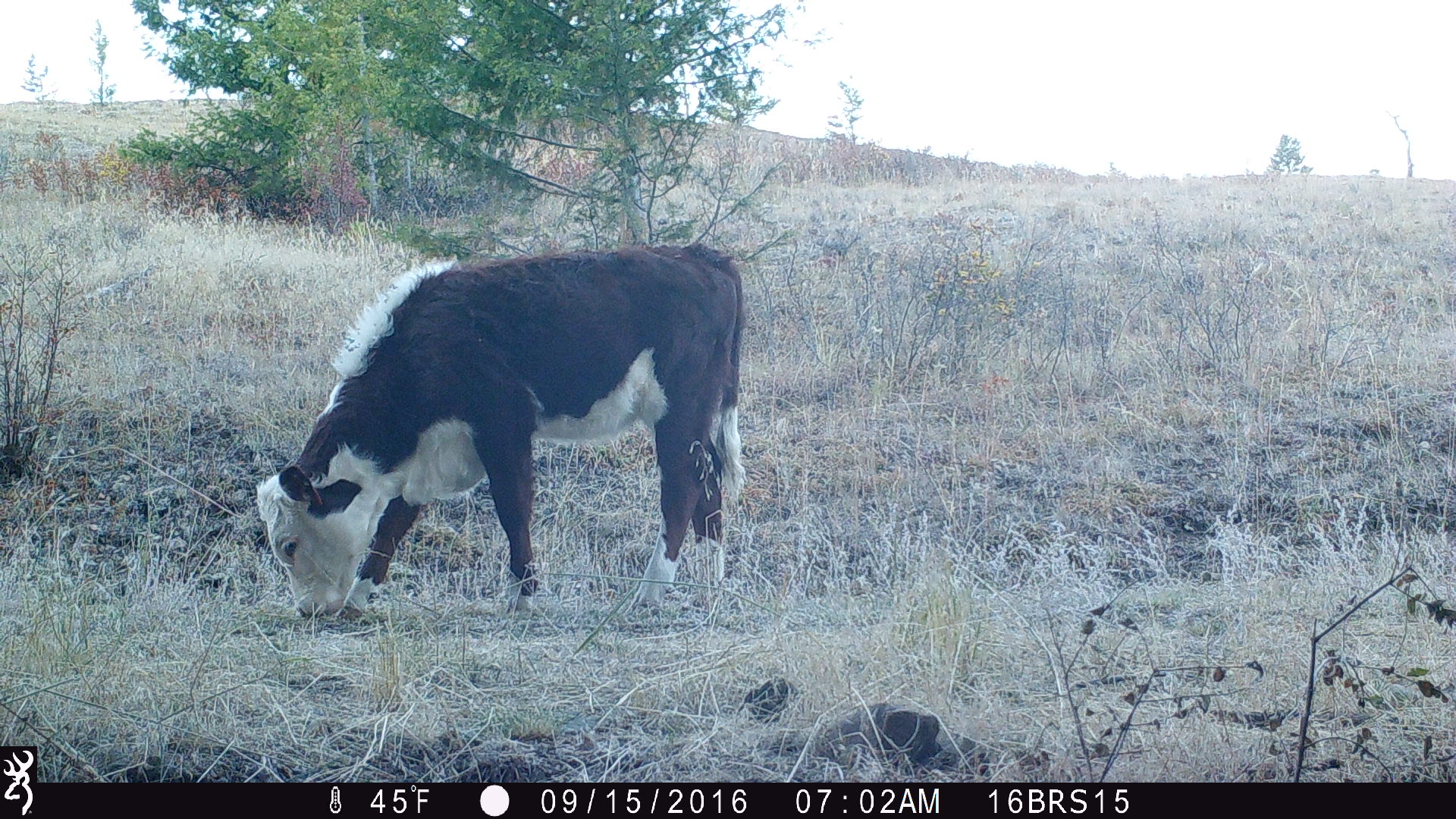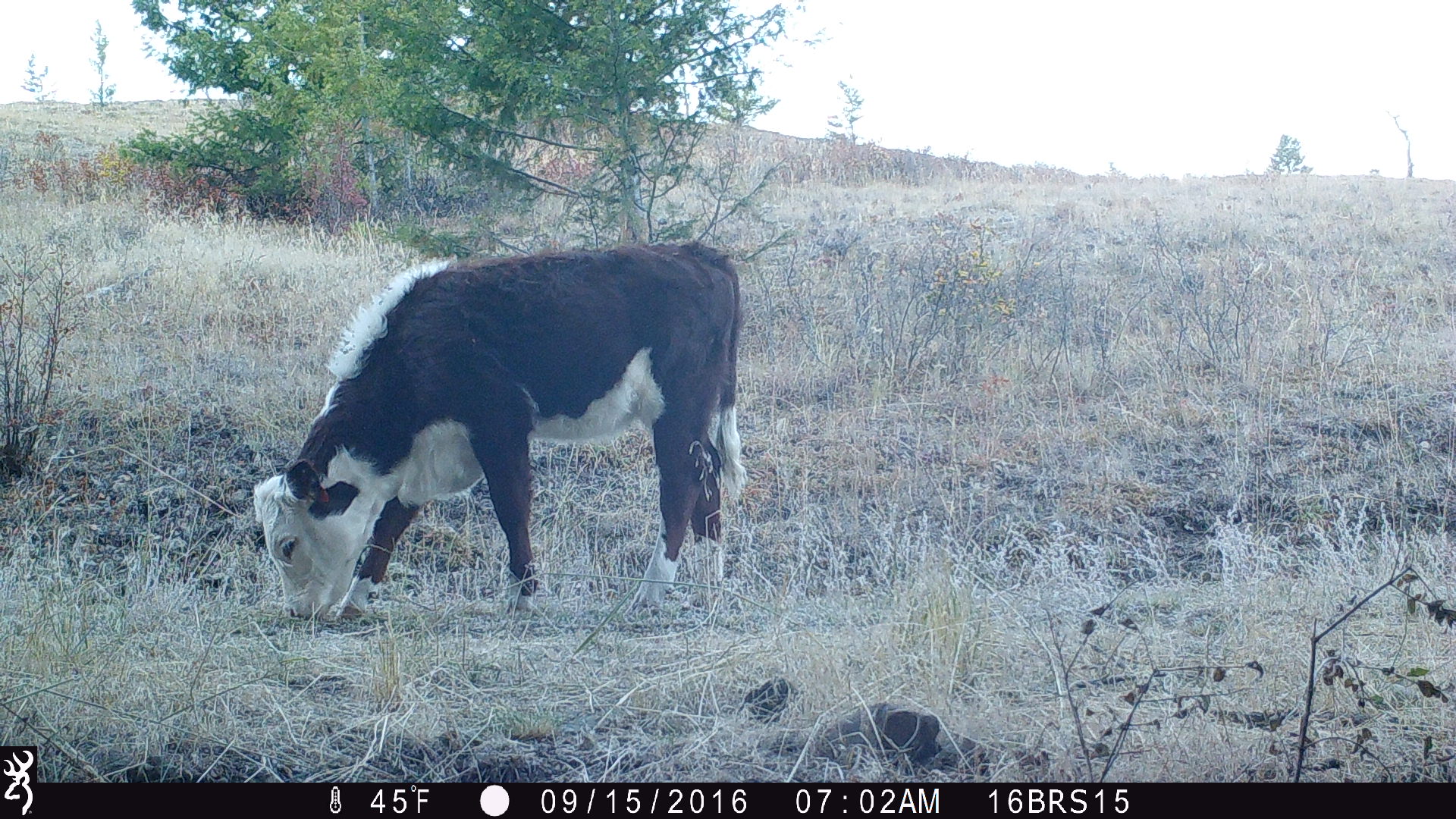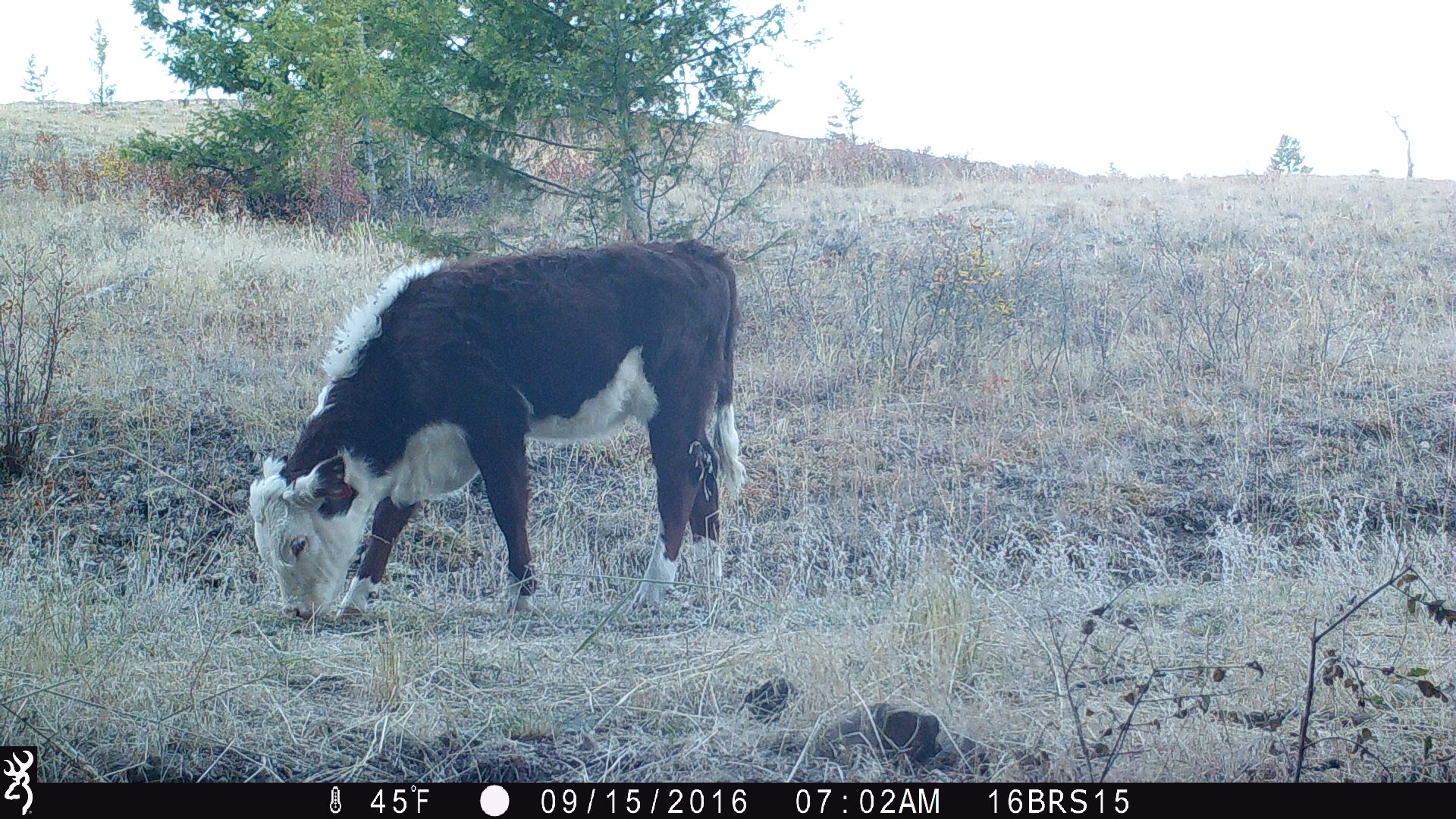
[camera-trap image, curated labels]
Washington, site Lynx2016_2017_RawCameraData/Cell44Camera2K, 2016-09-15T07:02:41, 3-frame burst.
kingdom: Animalia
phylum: Chordata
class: Mammalia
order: Artiodactyla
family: Bovidae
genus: Bos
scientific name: Bos taurus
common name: domestic cattle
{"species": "domestic cattle (Bos taurus)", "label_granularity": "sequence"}